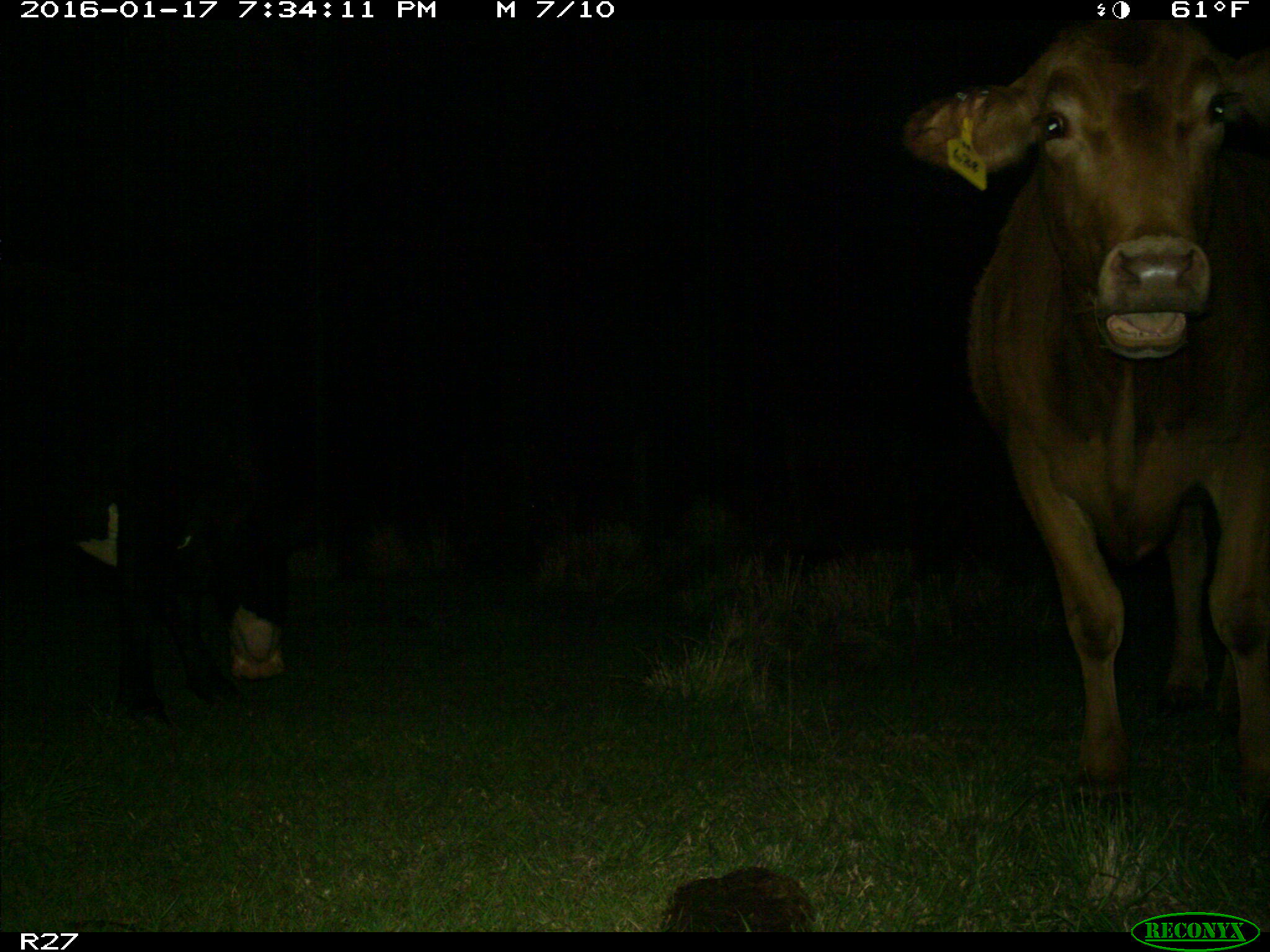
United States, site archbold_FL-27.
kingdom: Animalia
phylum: Chordata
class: Mammalia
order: Artiodactyla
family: Bovidae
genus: Bos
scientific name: Bos taurus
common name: domestic cow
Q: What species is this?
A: Bos taurus (domestic cow).